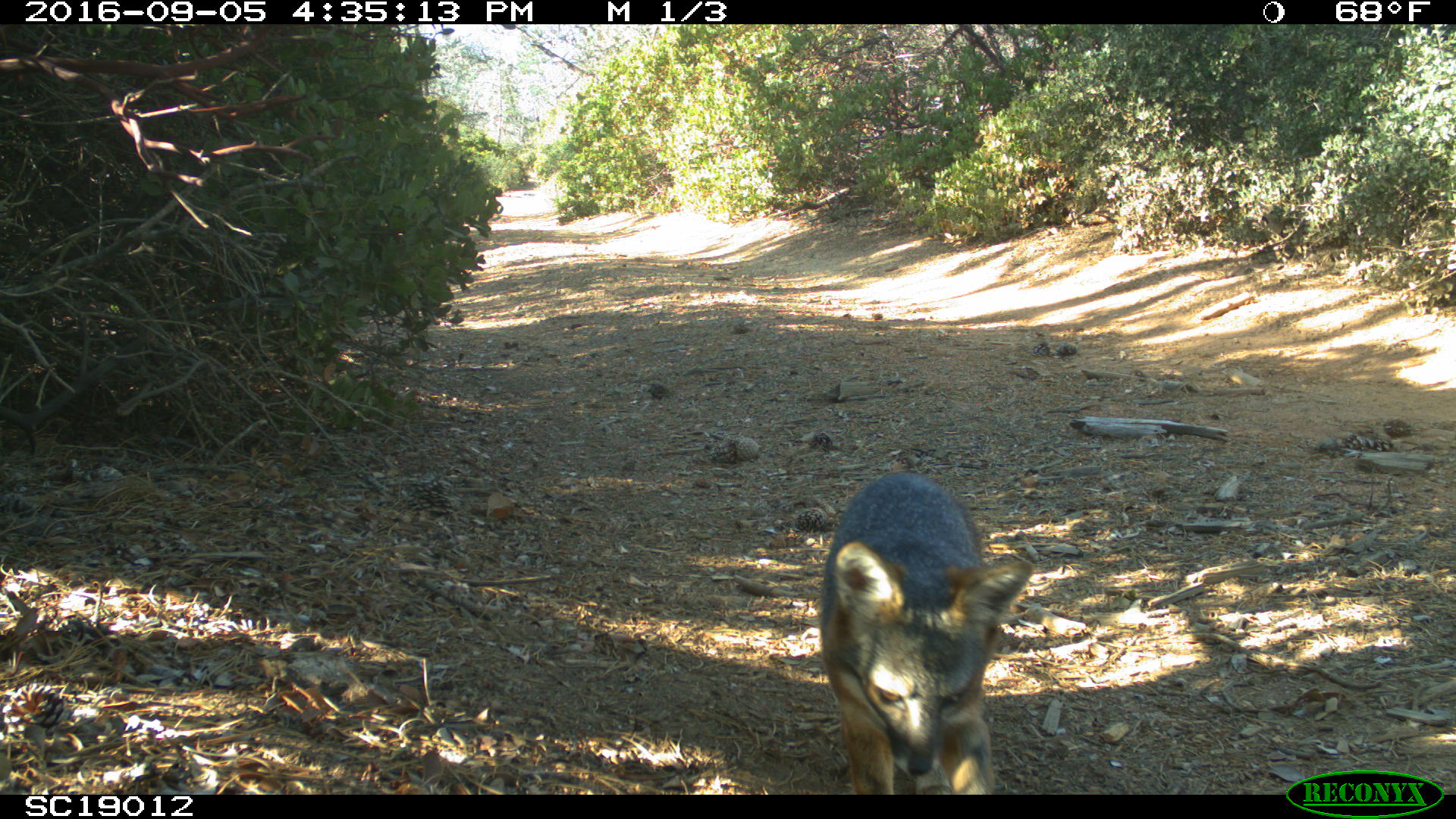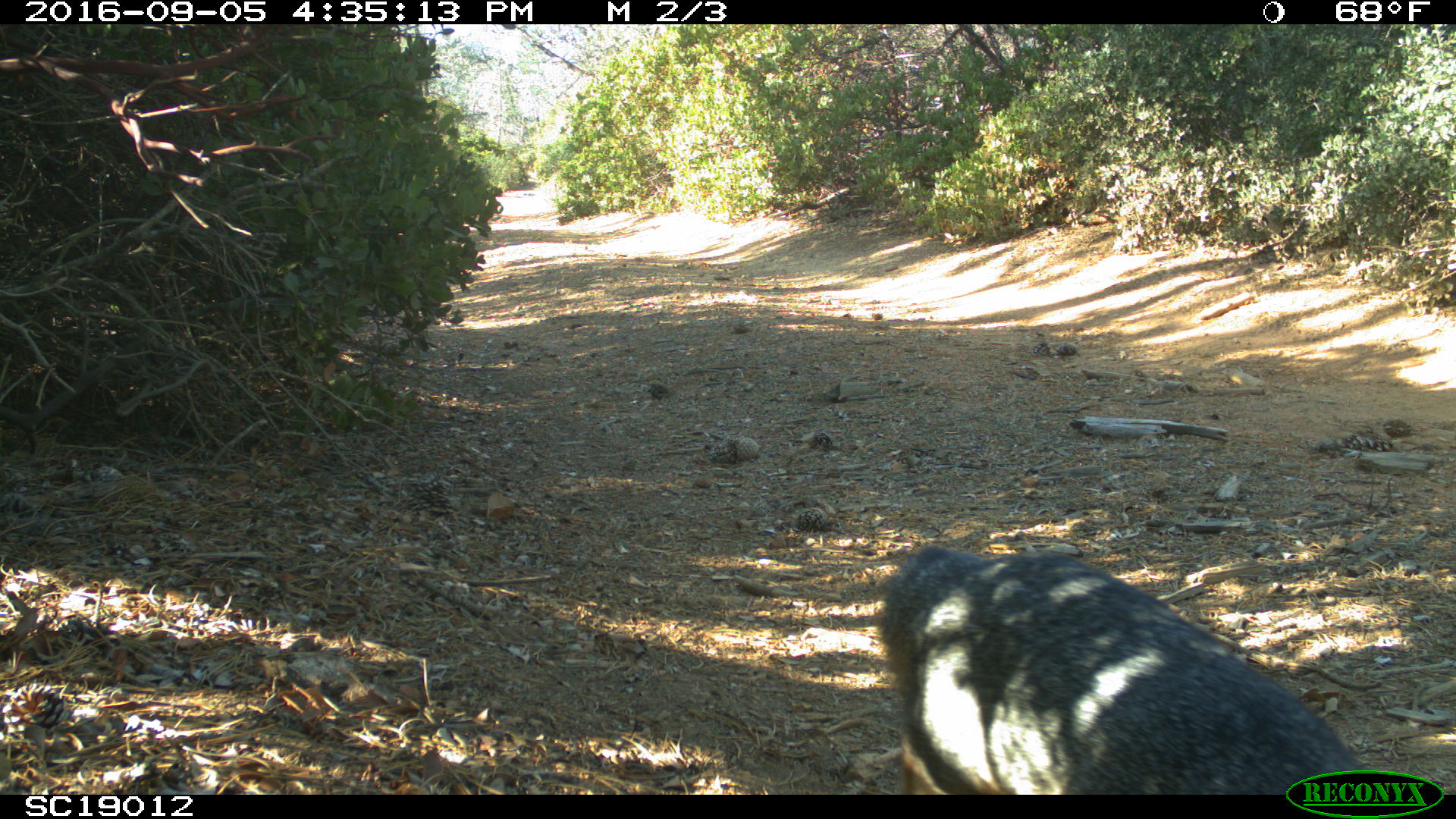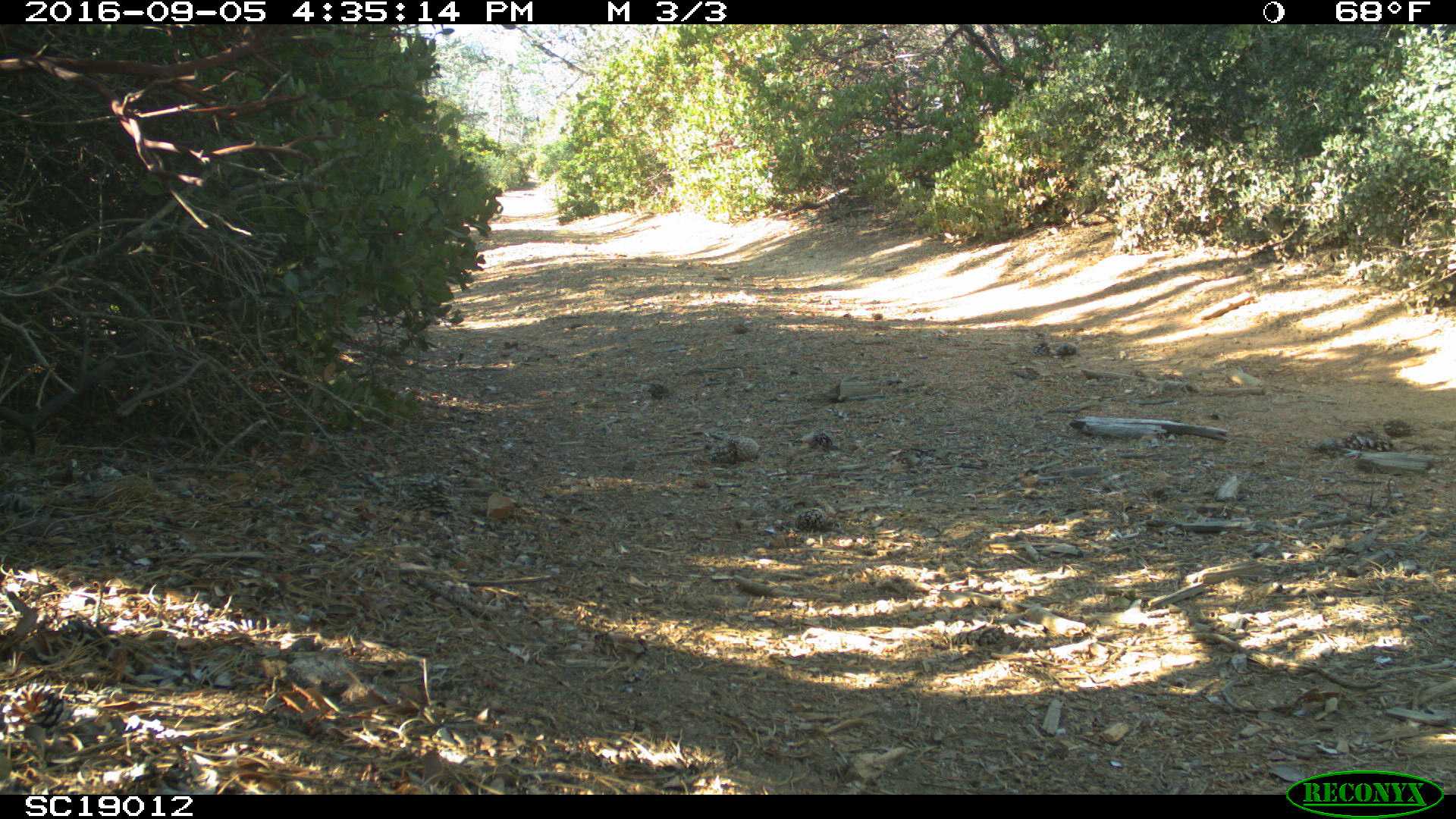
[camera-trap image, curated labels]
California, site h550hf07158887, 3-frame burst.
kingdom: Animalia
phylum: Chordata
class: Mammalia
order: Carnivora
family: Canidae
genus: Urocyon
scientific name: Urocyon littoralis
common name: island fox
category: fox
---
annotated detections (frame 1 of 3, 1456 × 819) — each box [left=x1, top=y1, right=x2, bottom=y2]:
fox: [left=817, top=472, right=1034, bottom=794]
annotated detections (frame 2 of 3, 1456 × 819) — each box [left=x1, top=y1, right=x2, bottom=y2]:
fox: [left=879, top=546, right=1373, bottom=795]